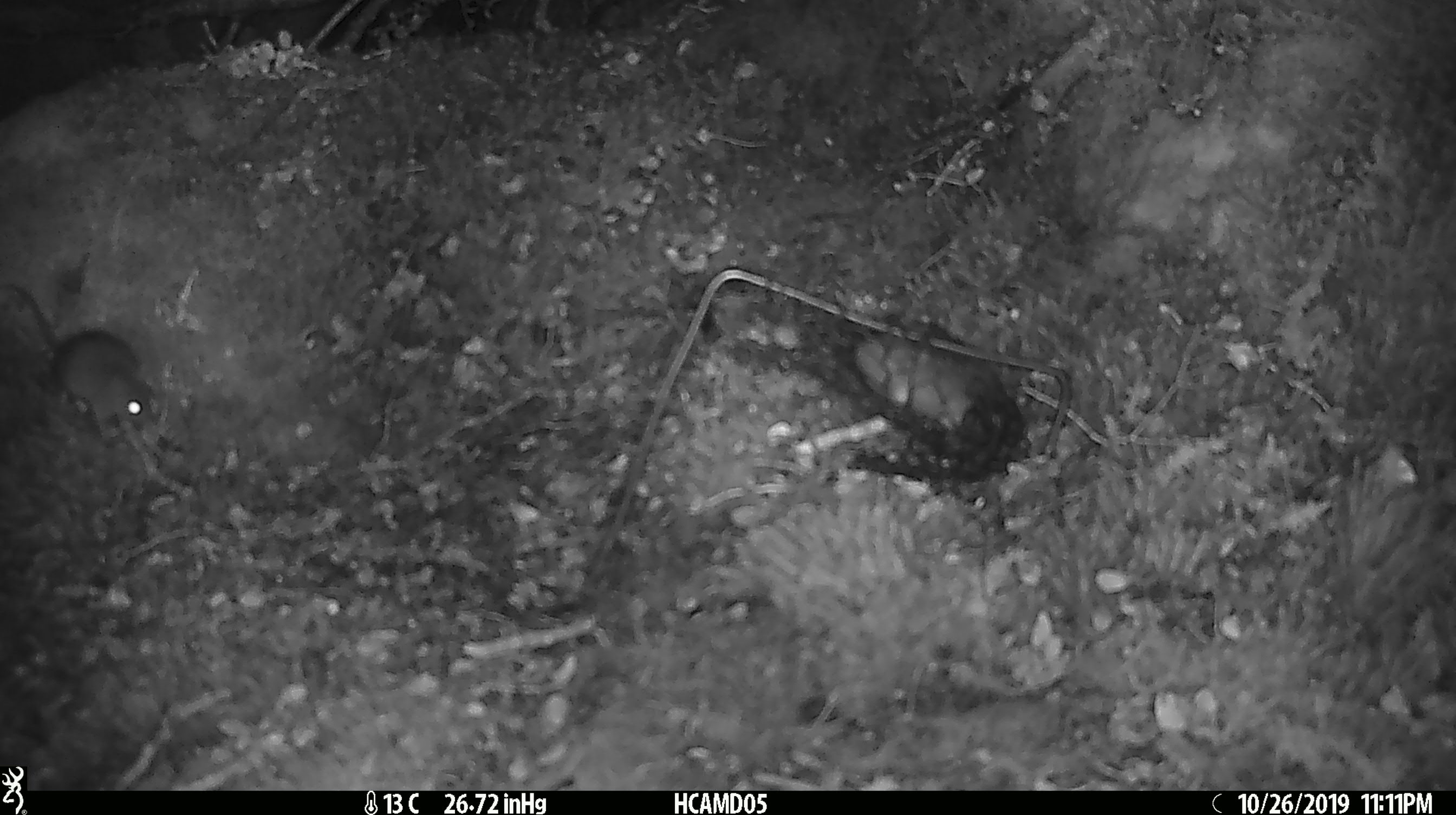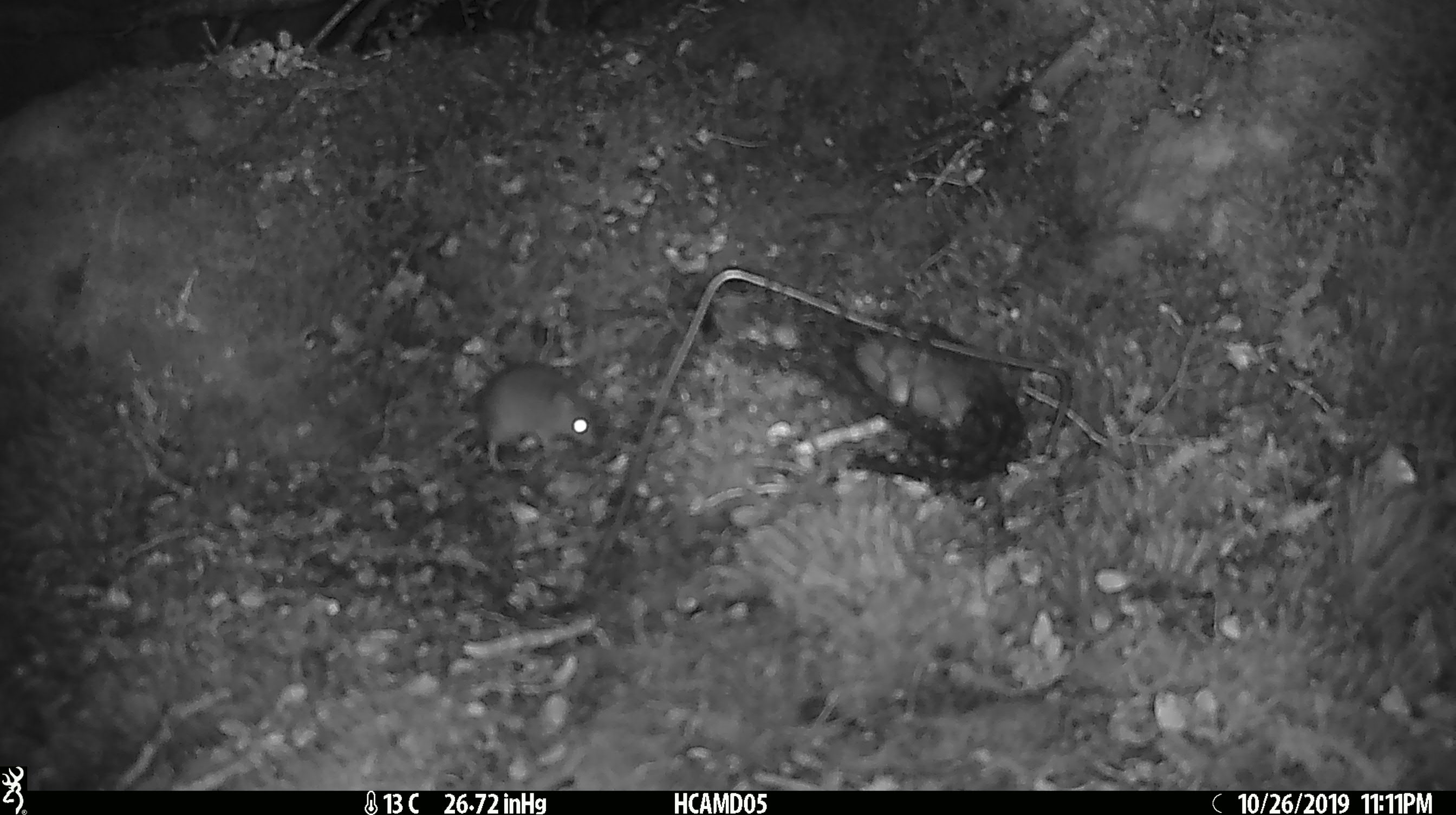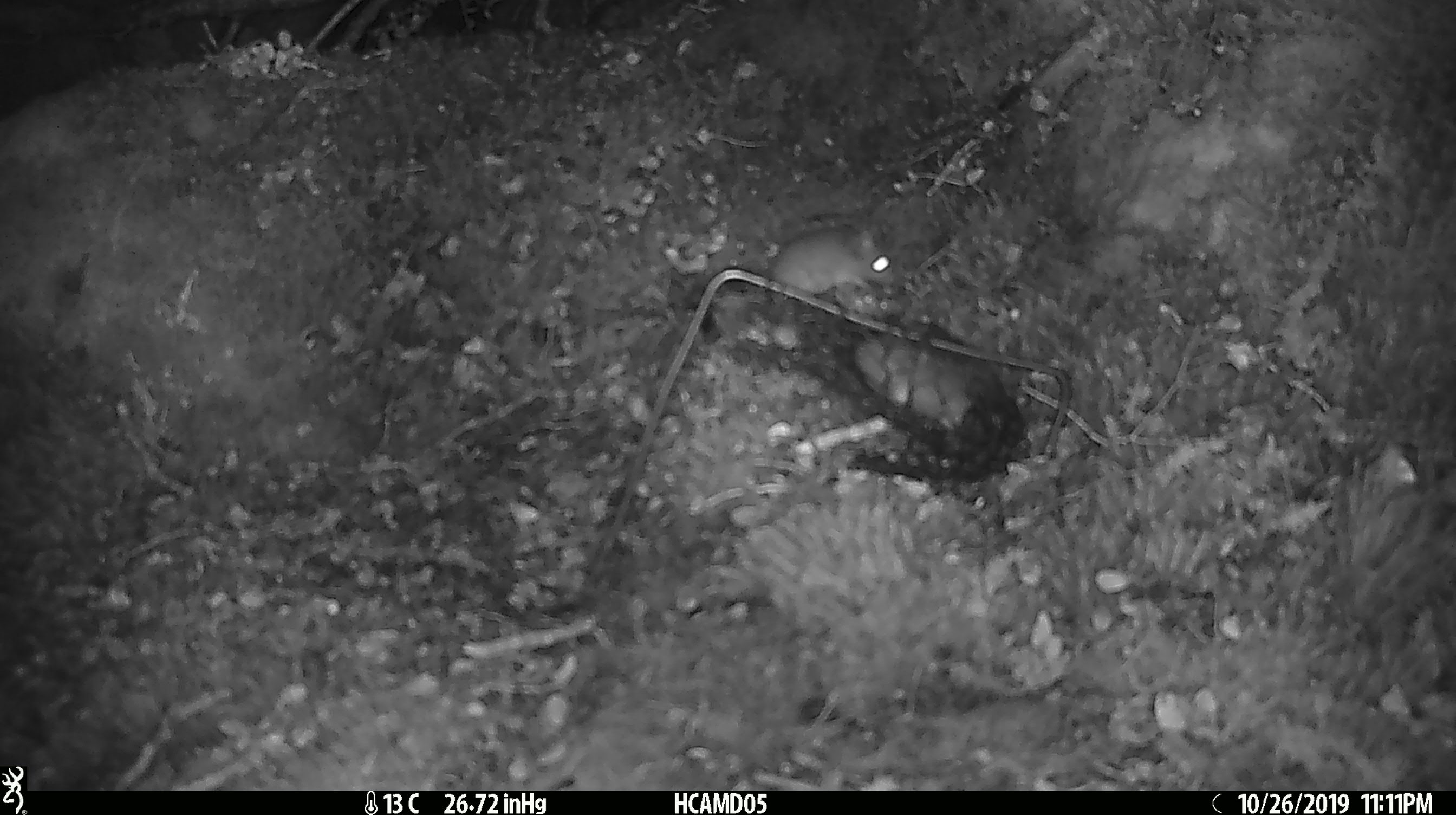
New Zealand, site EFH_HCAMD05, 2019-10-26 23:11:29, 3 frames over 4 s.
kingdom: Animalia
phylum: Chordata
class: Mammalia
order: Rodentia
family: Muridae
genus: Mus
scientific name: Mus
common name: mouse